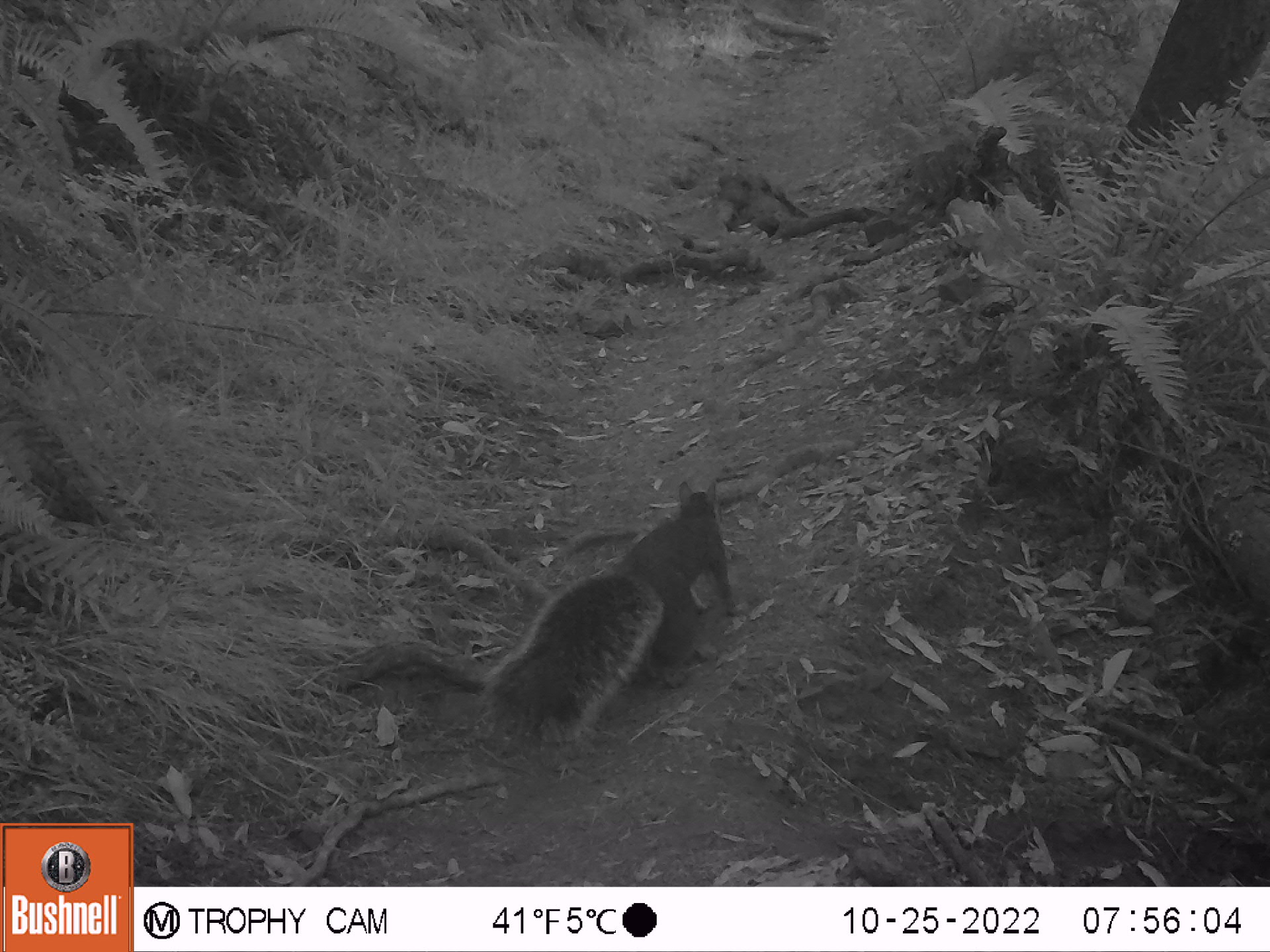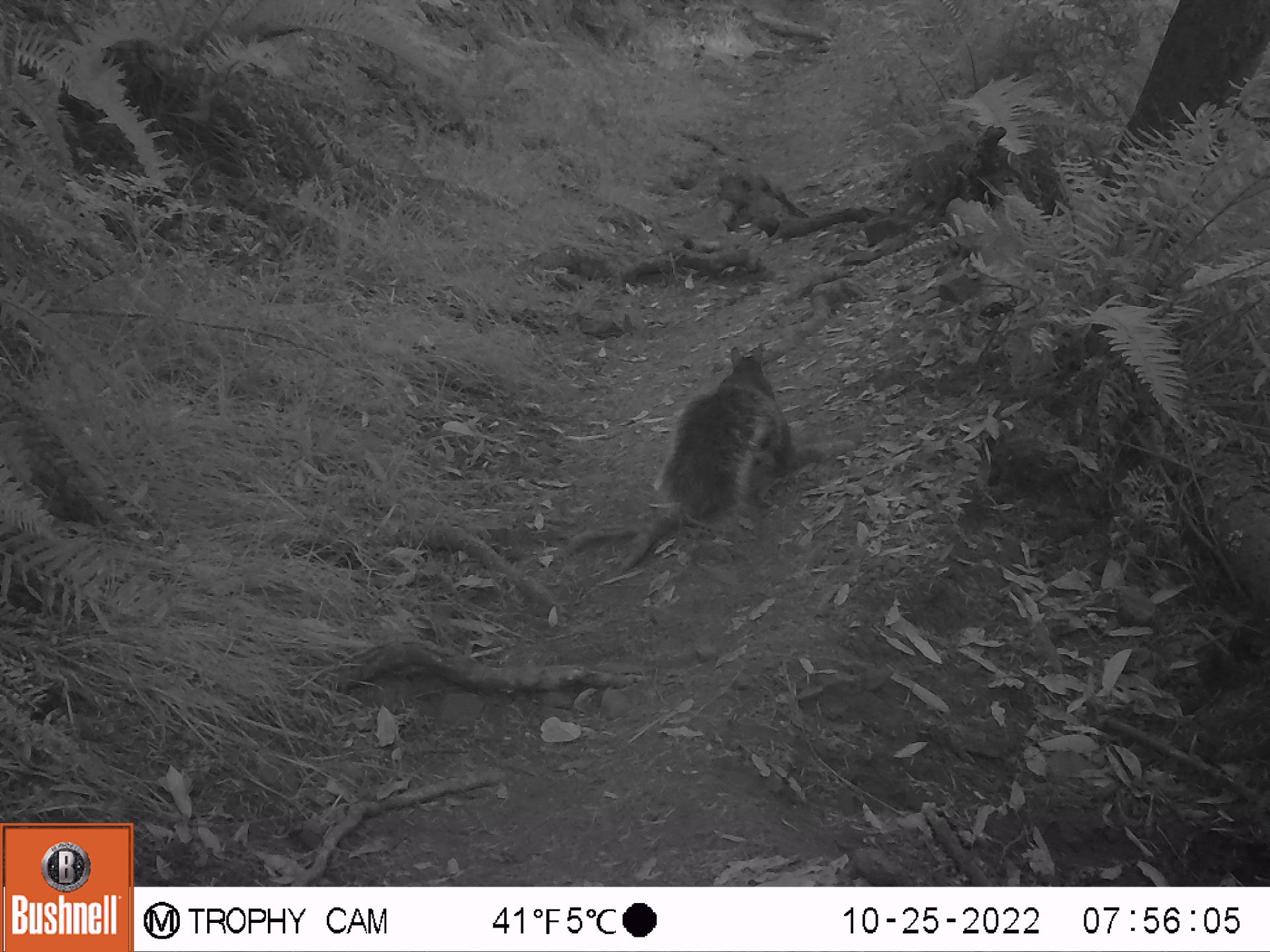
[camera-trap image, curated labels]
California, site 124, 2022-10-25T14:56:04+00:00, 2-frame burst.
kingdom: Animalia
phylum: Chordata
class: Mammalia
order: Rodentia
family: Sciuridae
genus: Sciurus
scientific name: Sciurus griseus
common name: western gray squirrel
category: western grey squirrel